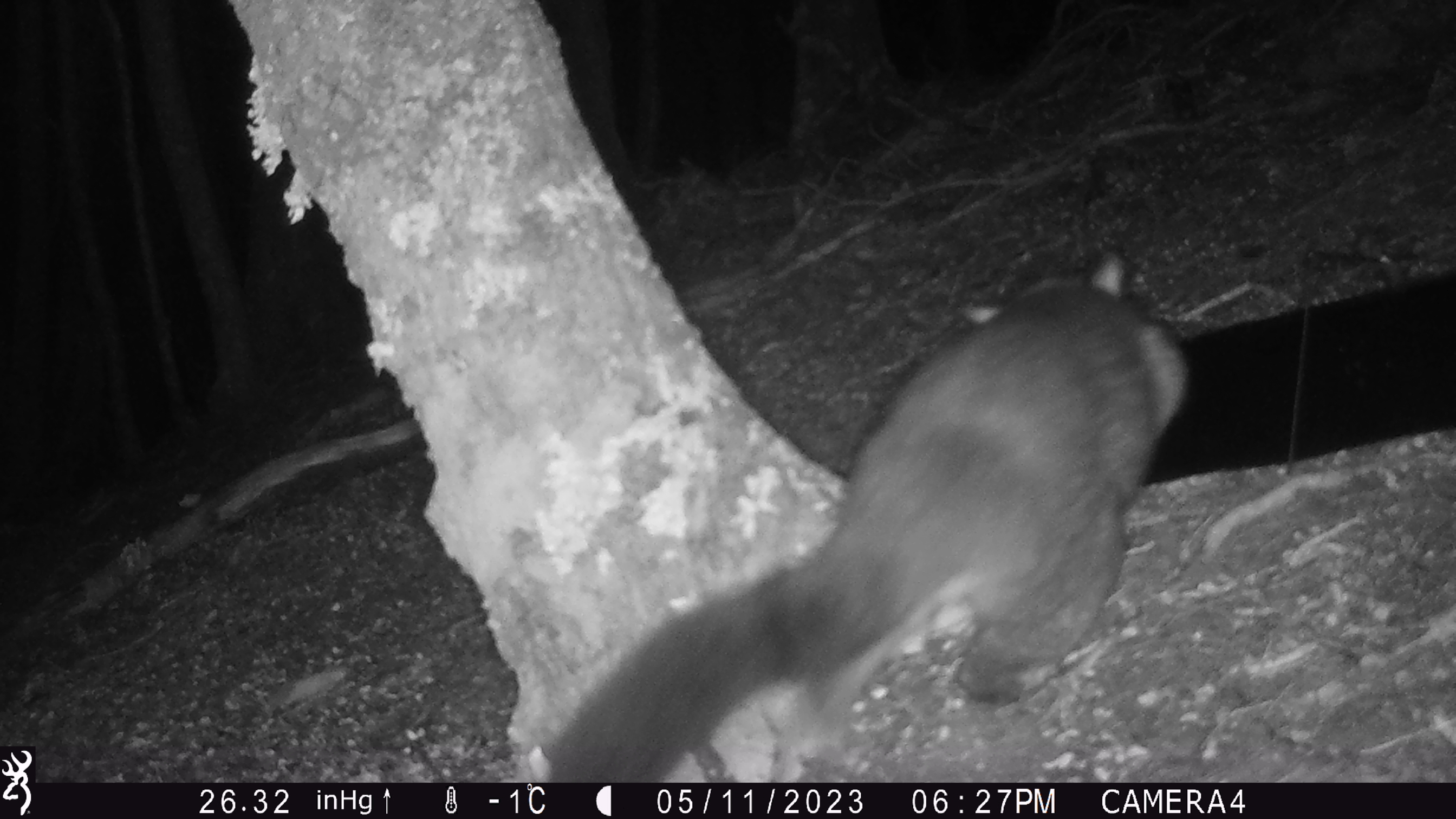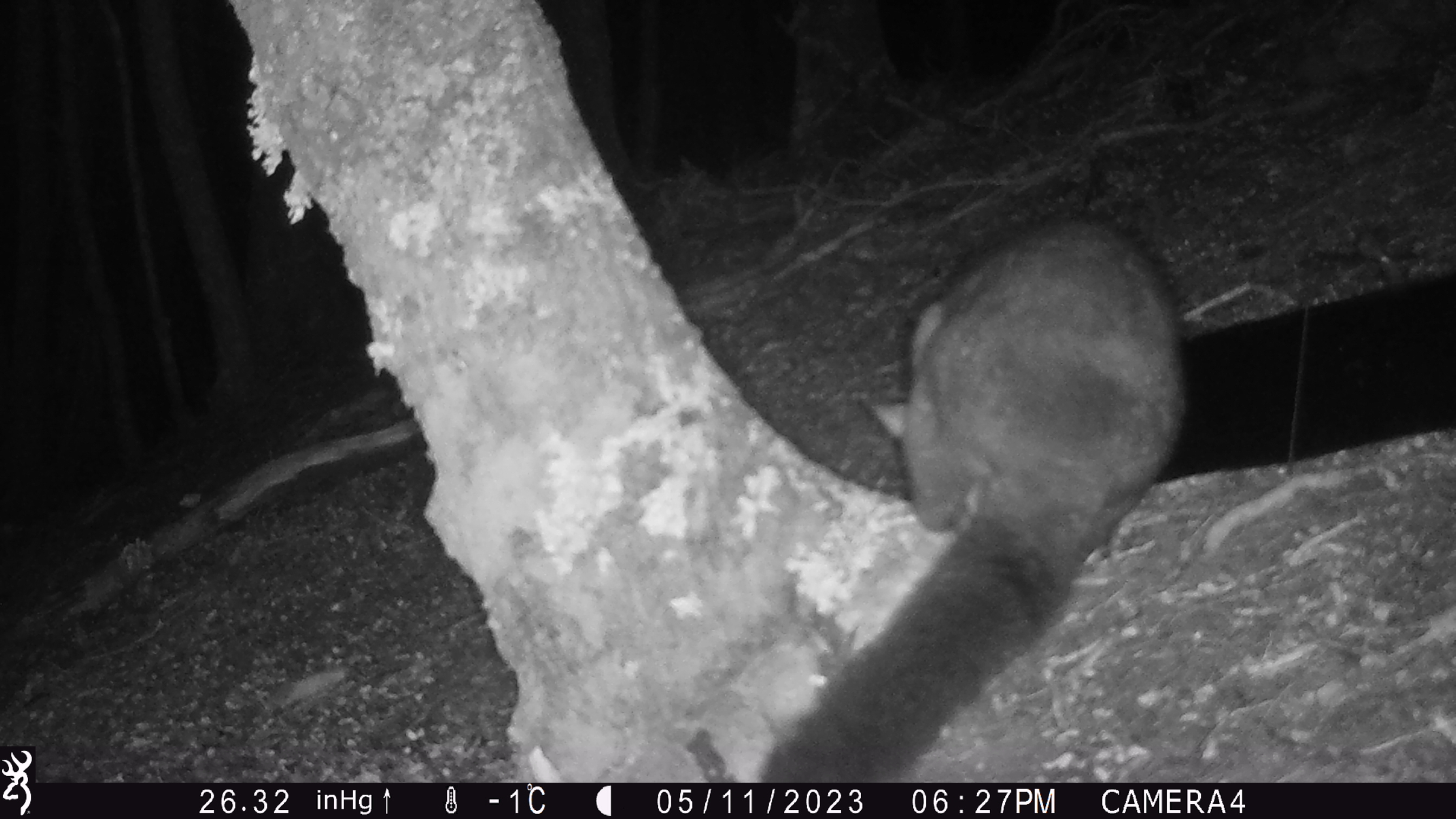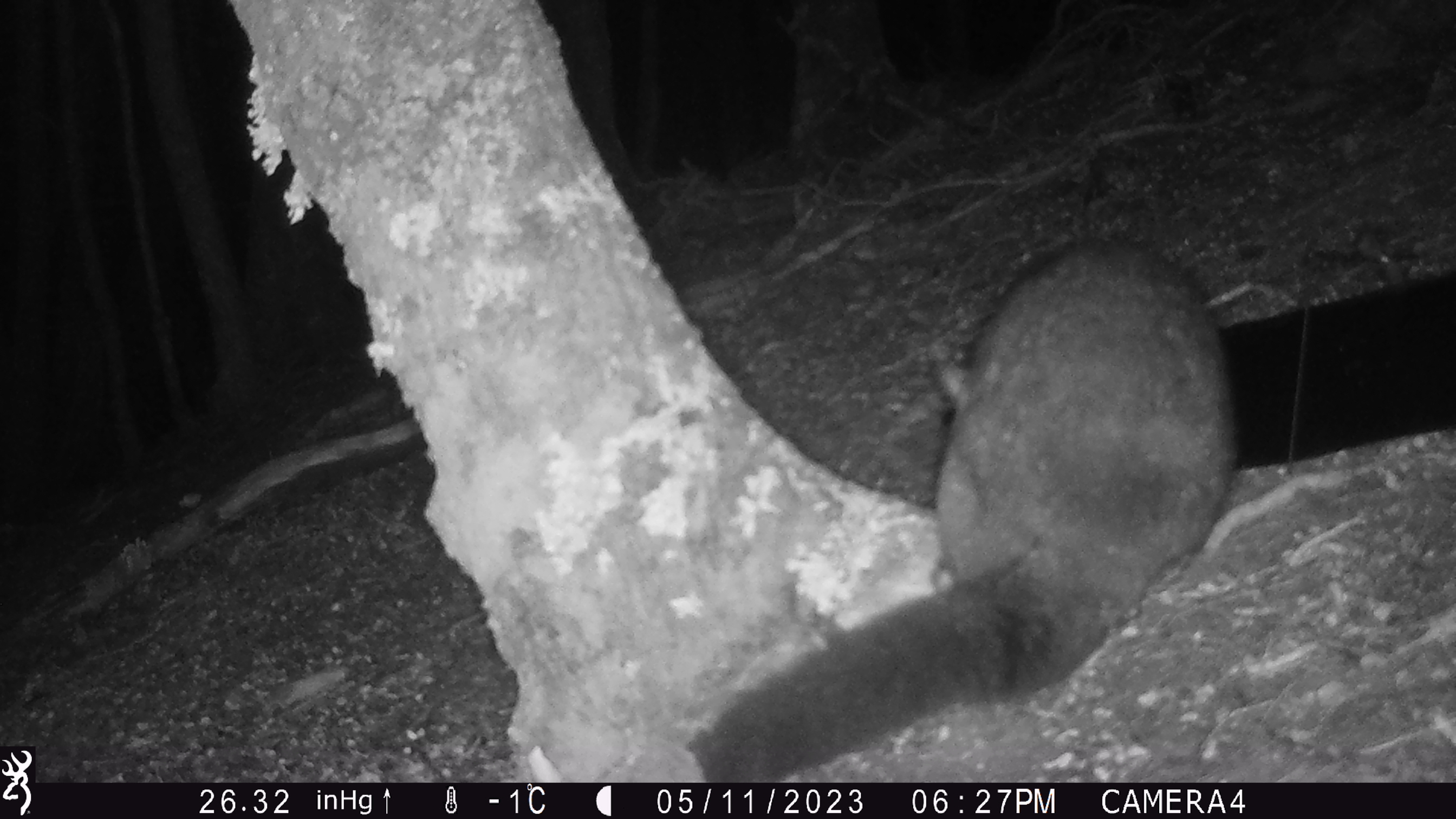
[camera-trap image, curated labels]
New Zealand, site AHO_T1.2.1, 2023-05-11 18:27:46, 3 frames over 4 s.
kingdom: Animalia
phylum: Chordata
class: Mammalia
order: Carnivora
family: Mustelidae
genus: Mustela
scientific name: Mustela erminea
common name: stoat